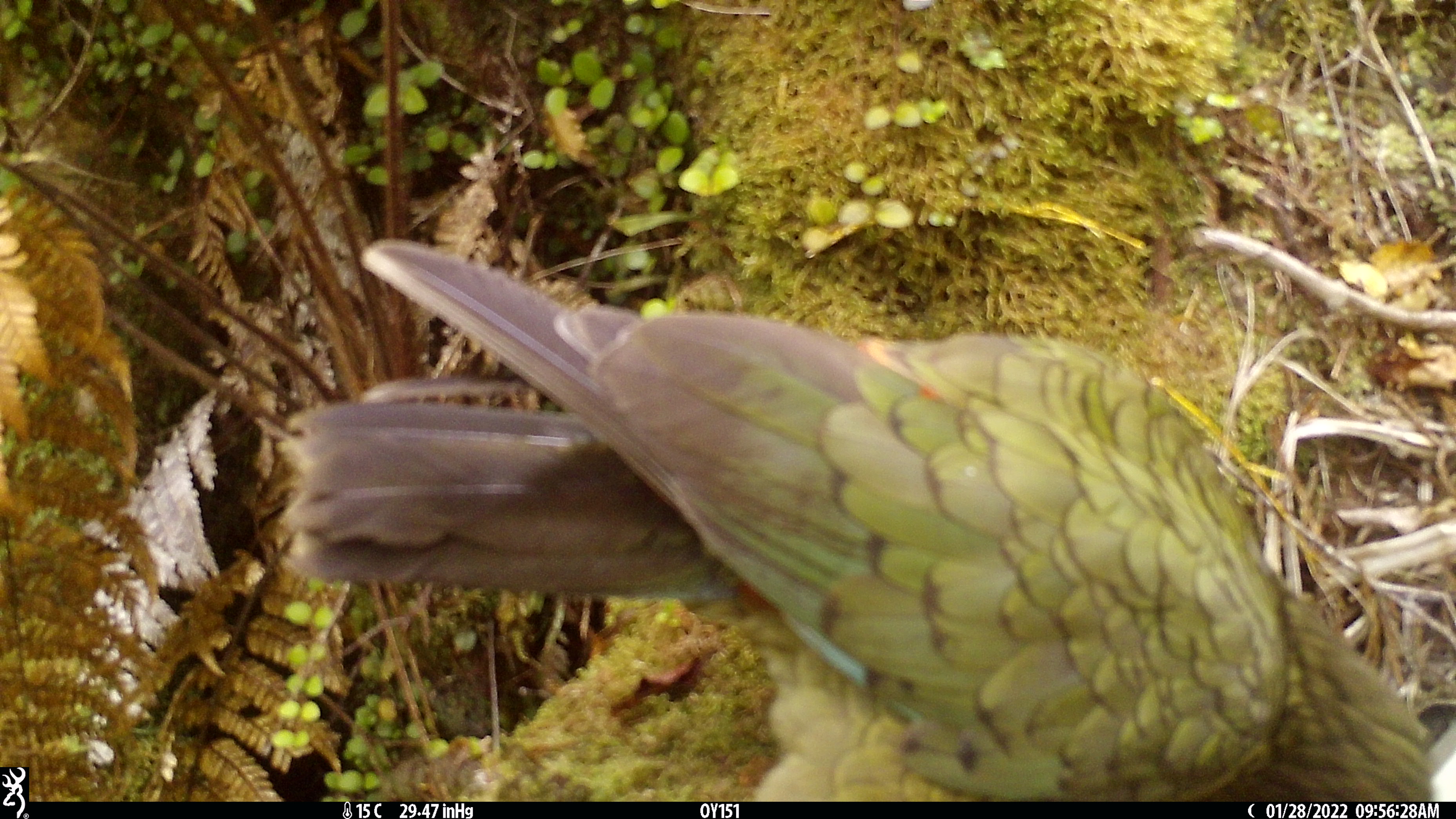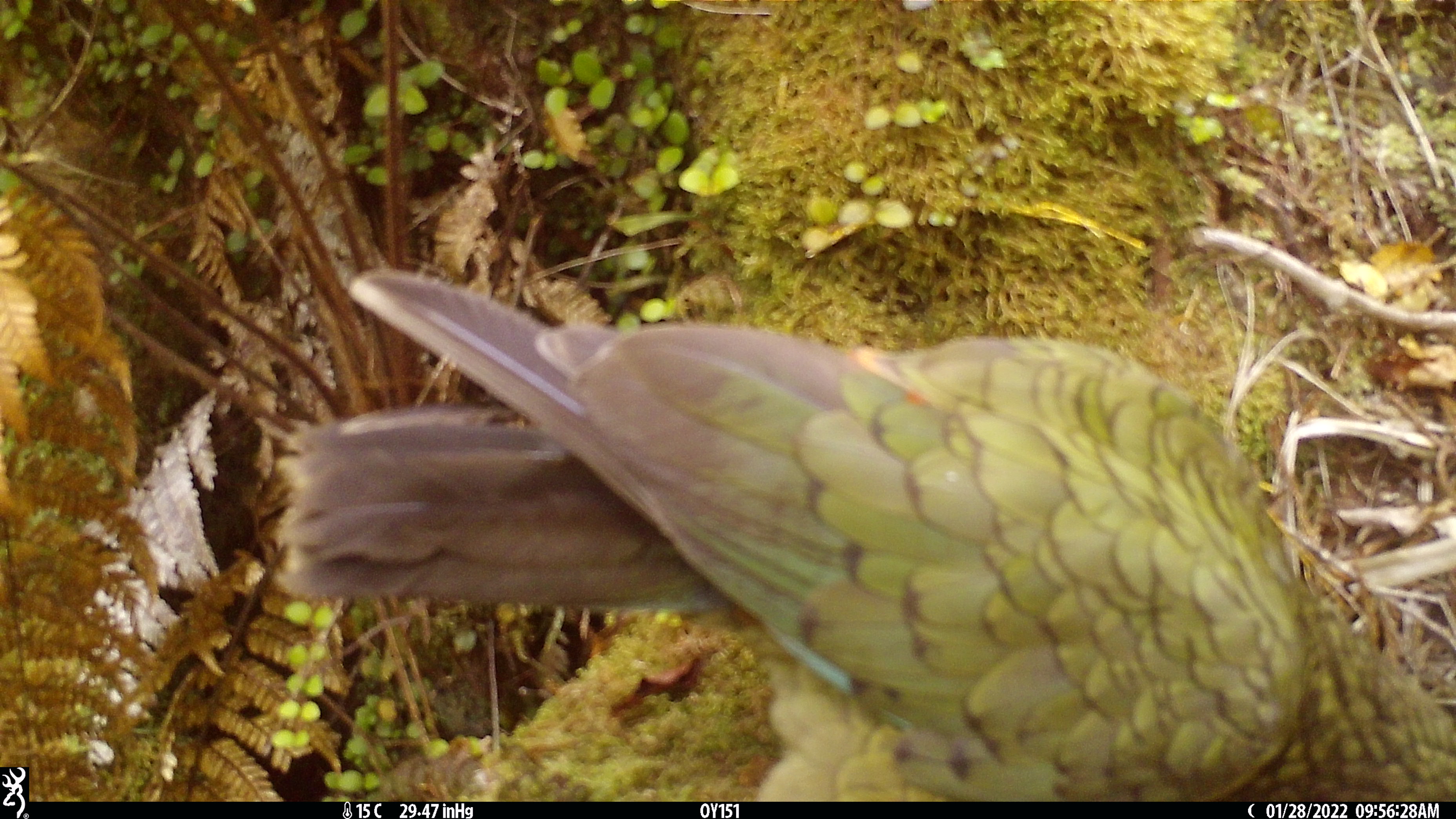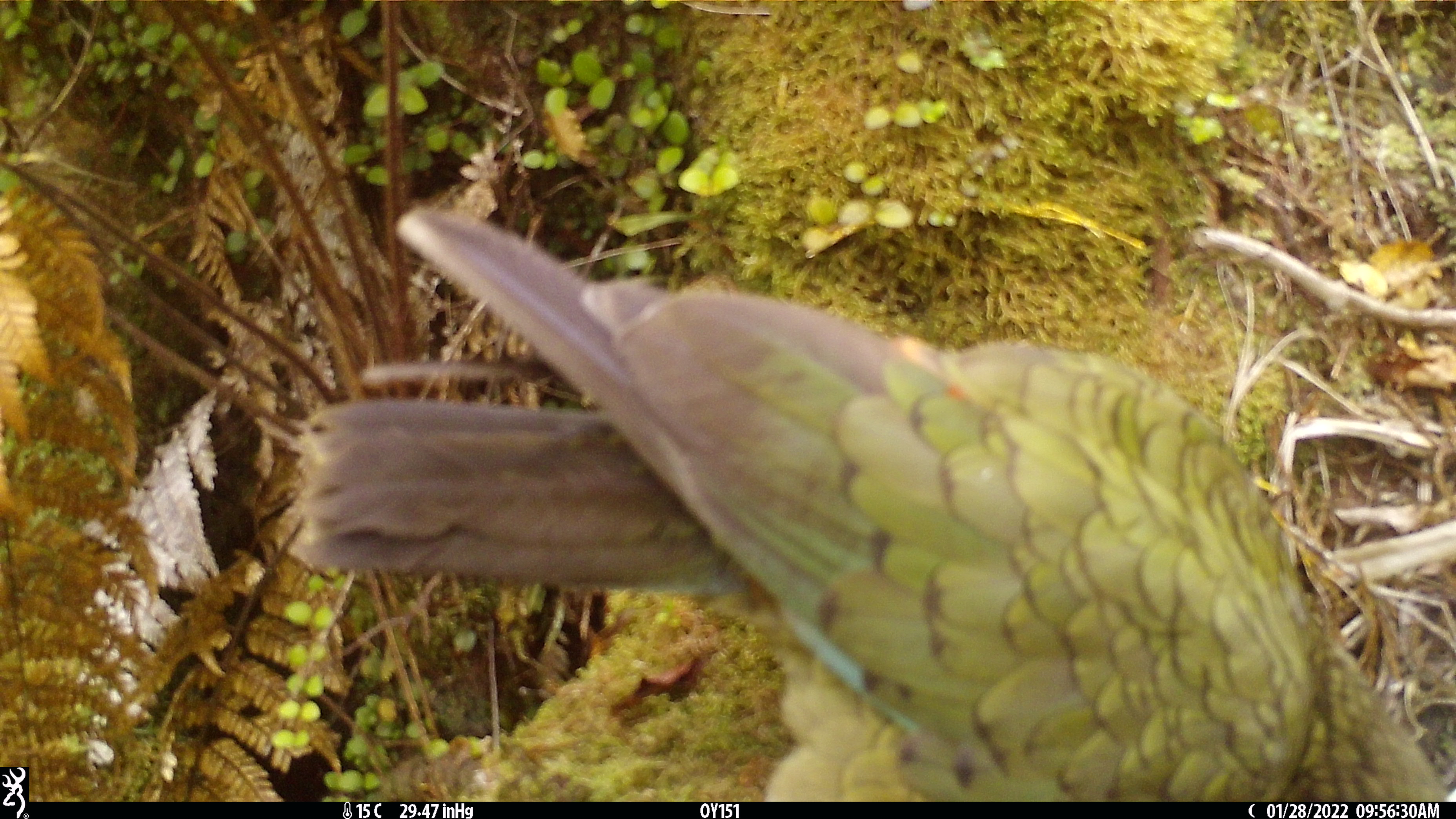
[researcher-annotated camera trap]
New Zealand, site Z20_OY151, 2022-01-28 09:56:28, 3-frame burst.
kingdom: Animalia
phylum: Chordata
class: Aves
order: Psittaciformes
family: Strigopidae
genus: Nestor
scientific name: Nestor notabilis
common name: kea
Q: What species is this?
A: Kea (Nestor notabilis).